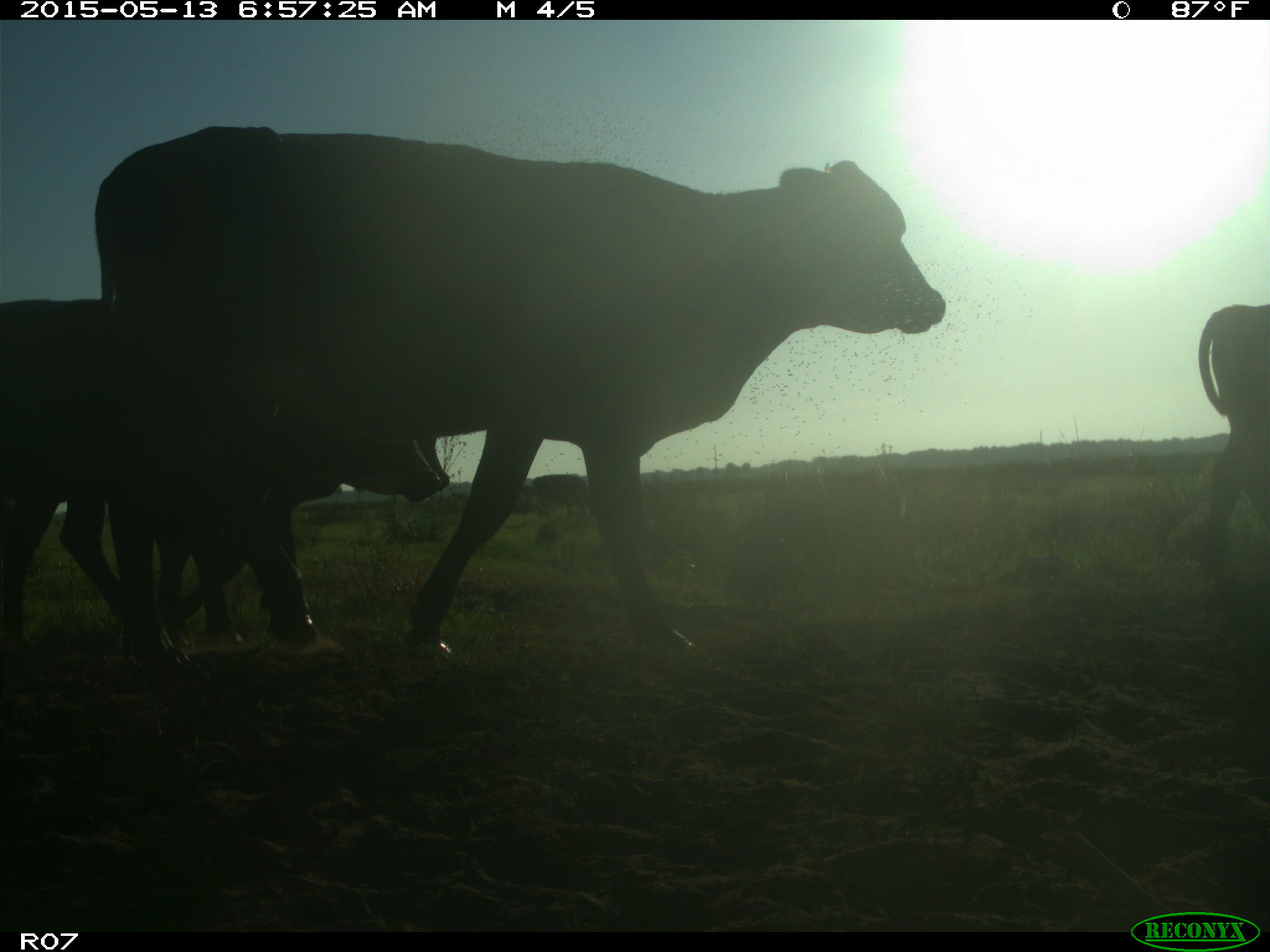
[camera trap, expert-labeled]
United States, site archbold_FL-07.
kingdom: Animalia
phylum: Chordata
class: Mammalia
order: Artiodactyla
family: Bovidae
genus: Bos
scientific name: Bos taurus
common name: domestic cow